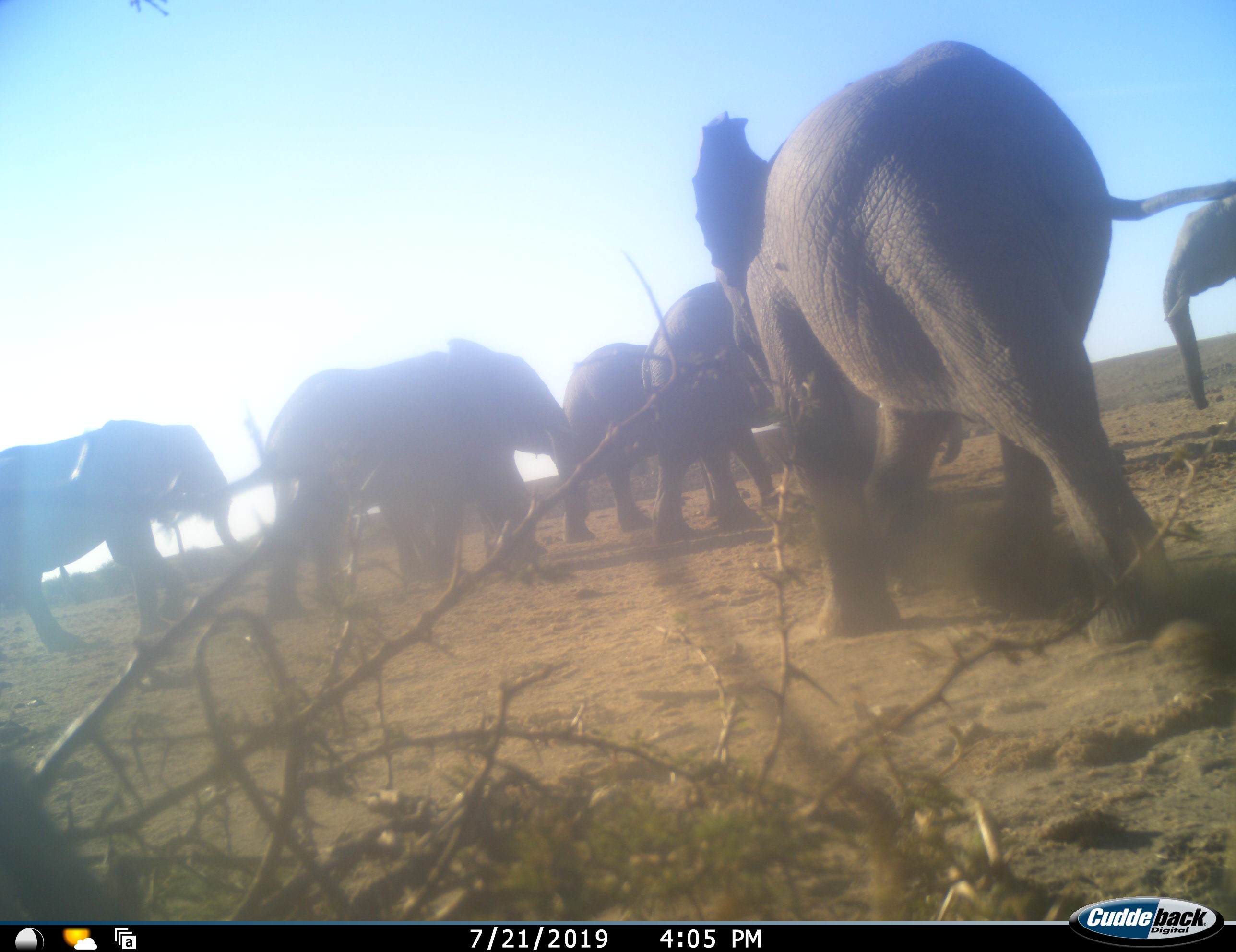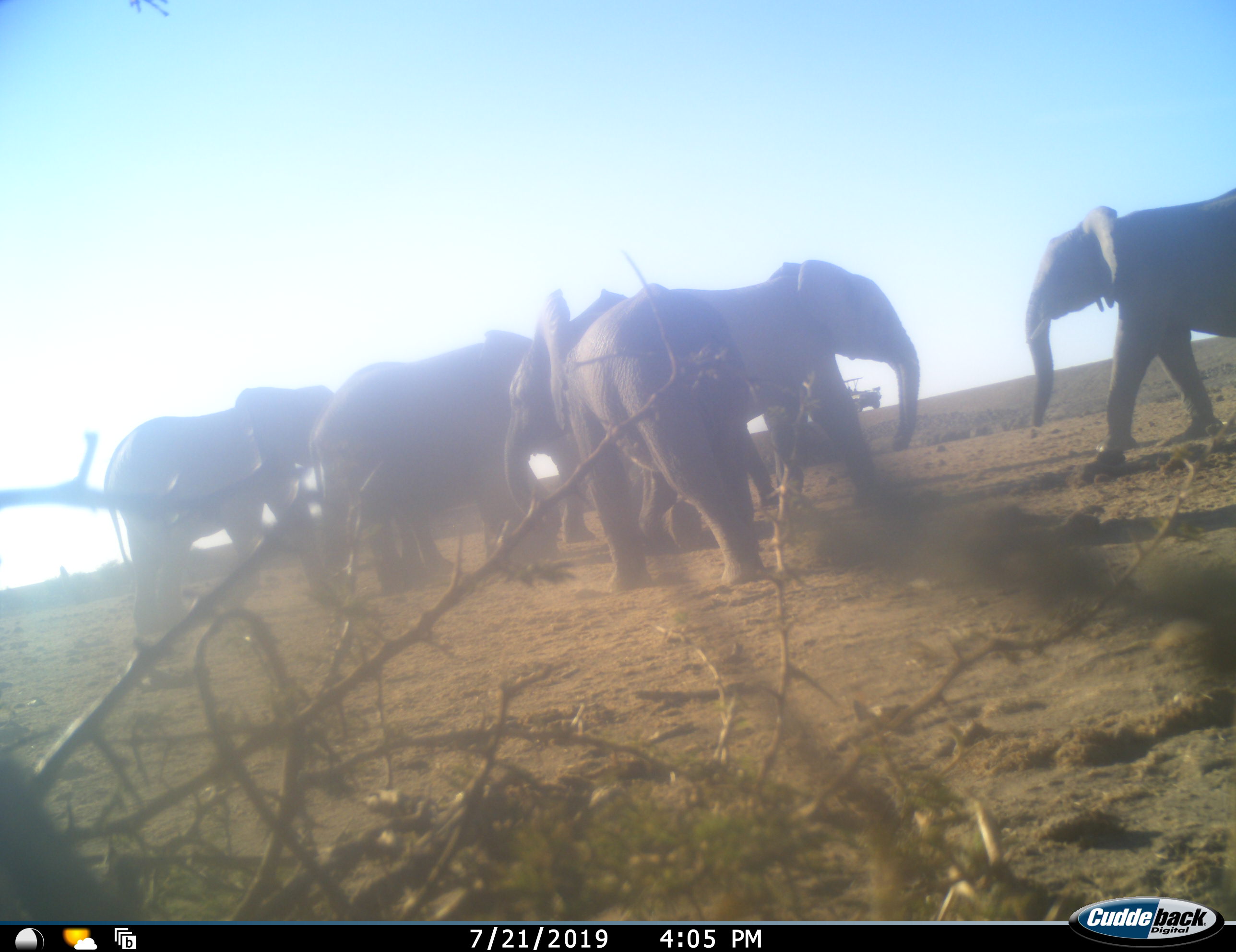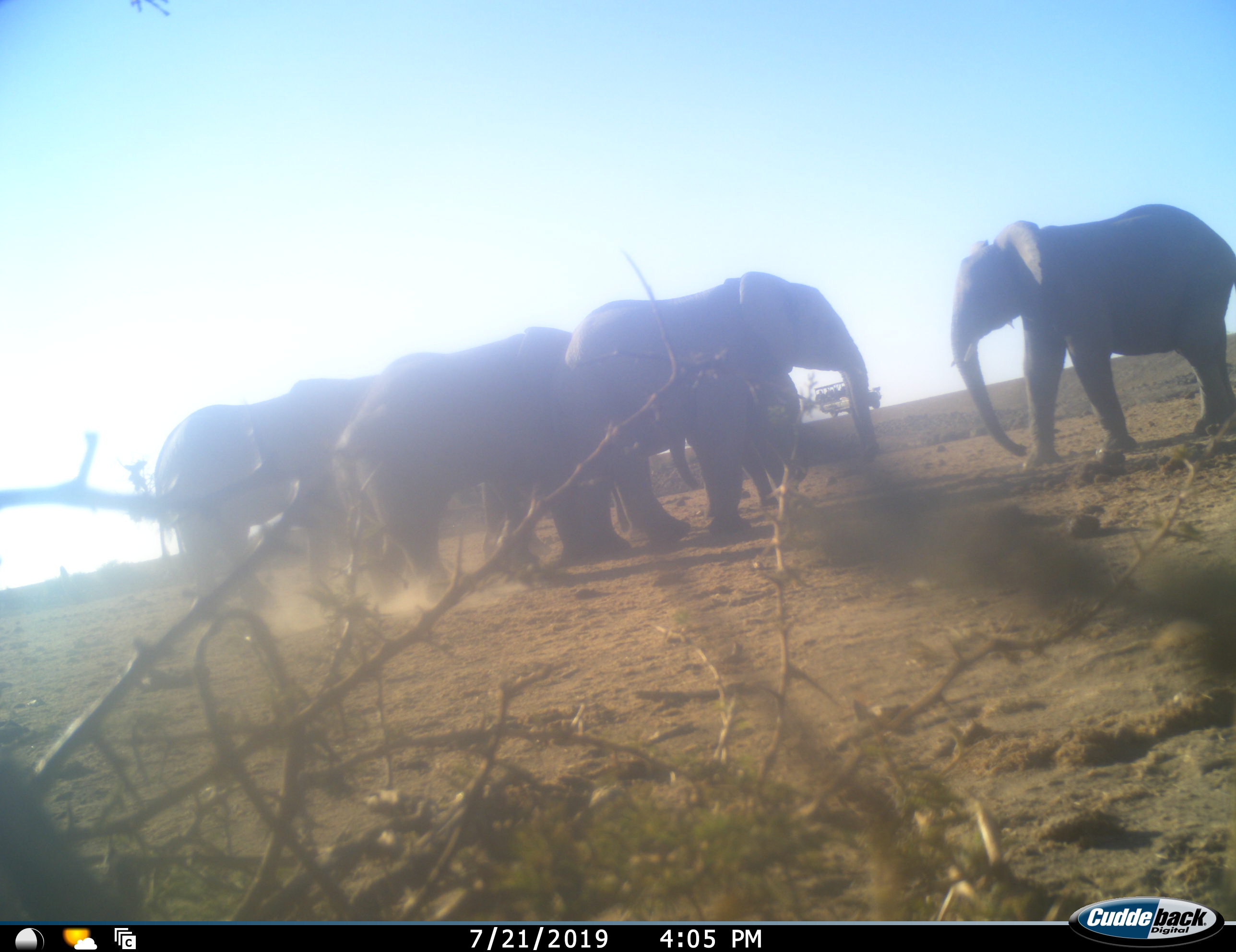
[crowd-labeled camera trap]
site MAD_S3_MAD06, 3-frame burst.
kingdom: Animalia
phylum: Chordata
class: Mammalia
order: Proboscidea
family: Elephantidae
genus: Loxodonta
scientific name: Loxodonta africana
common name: african bush elephant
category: elephant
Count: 7.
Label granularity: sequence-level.